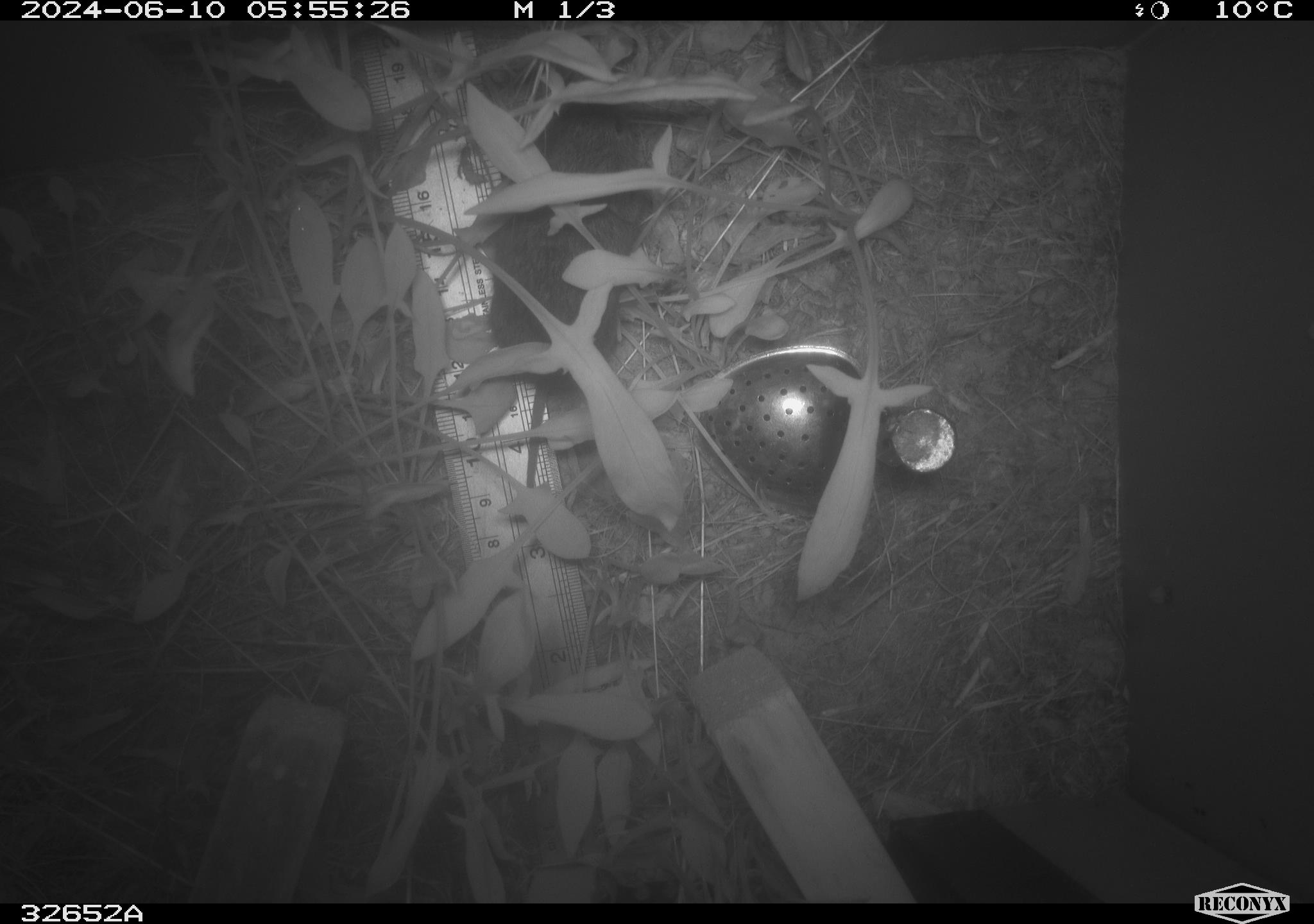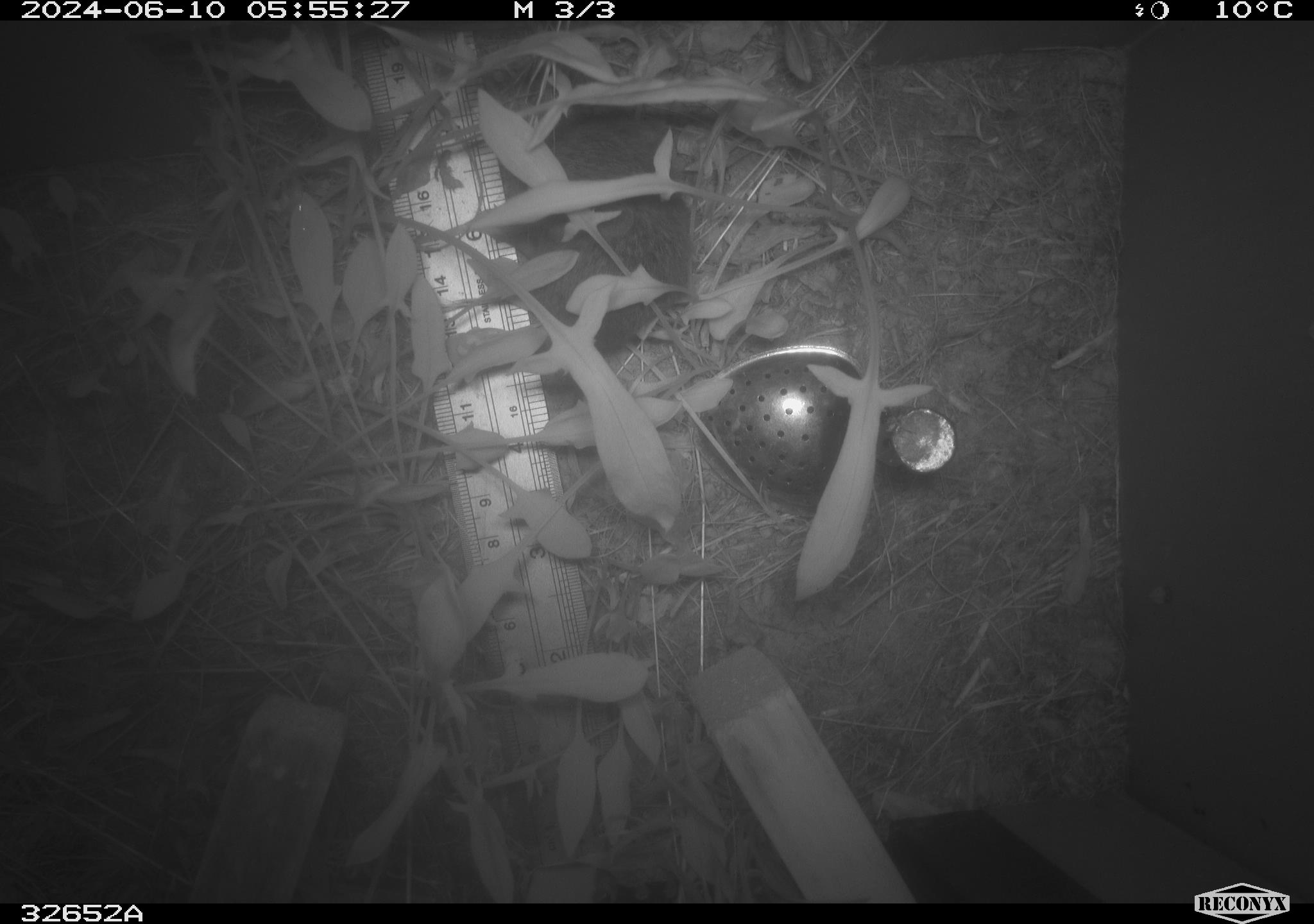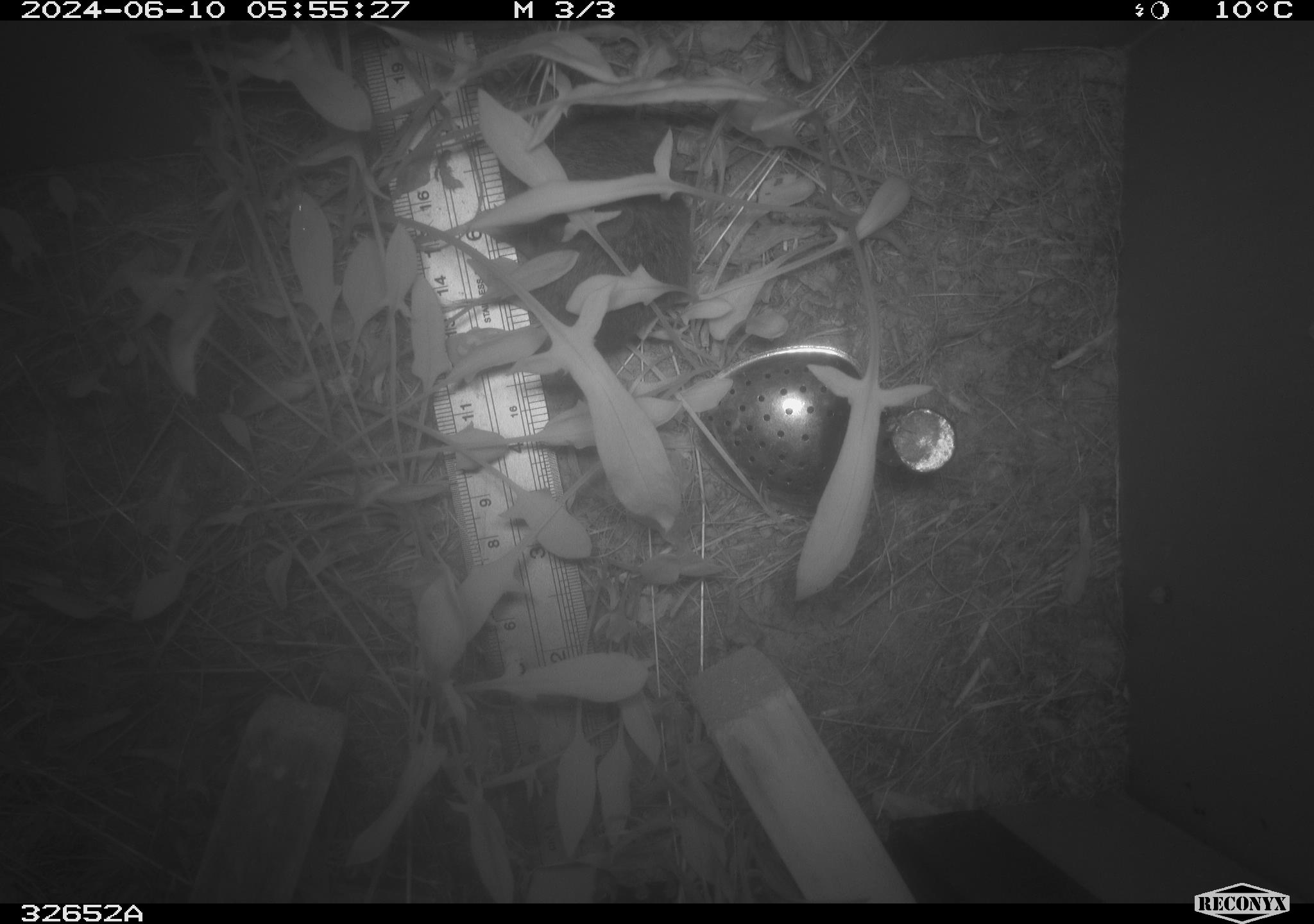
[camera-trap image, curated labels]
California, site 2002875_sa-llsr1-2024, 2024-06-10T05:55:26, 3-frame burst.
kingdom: Animalia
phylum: Chordata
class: Mammalia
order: Rodentia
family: Cricetidae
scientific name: Arvicolinae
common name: voles, lemmings, and muskrats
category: arvicolinae subfamily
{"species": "arvicolinae subfamily (voles, lemmings, and muskrats) (Arvicolinae)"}